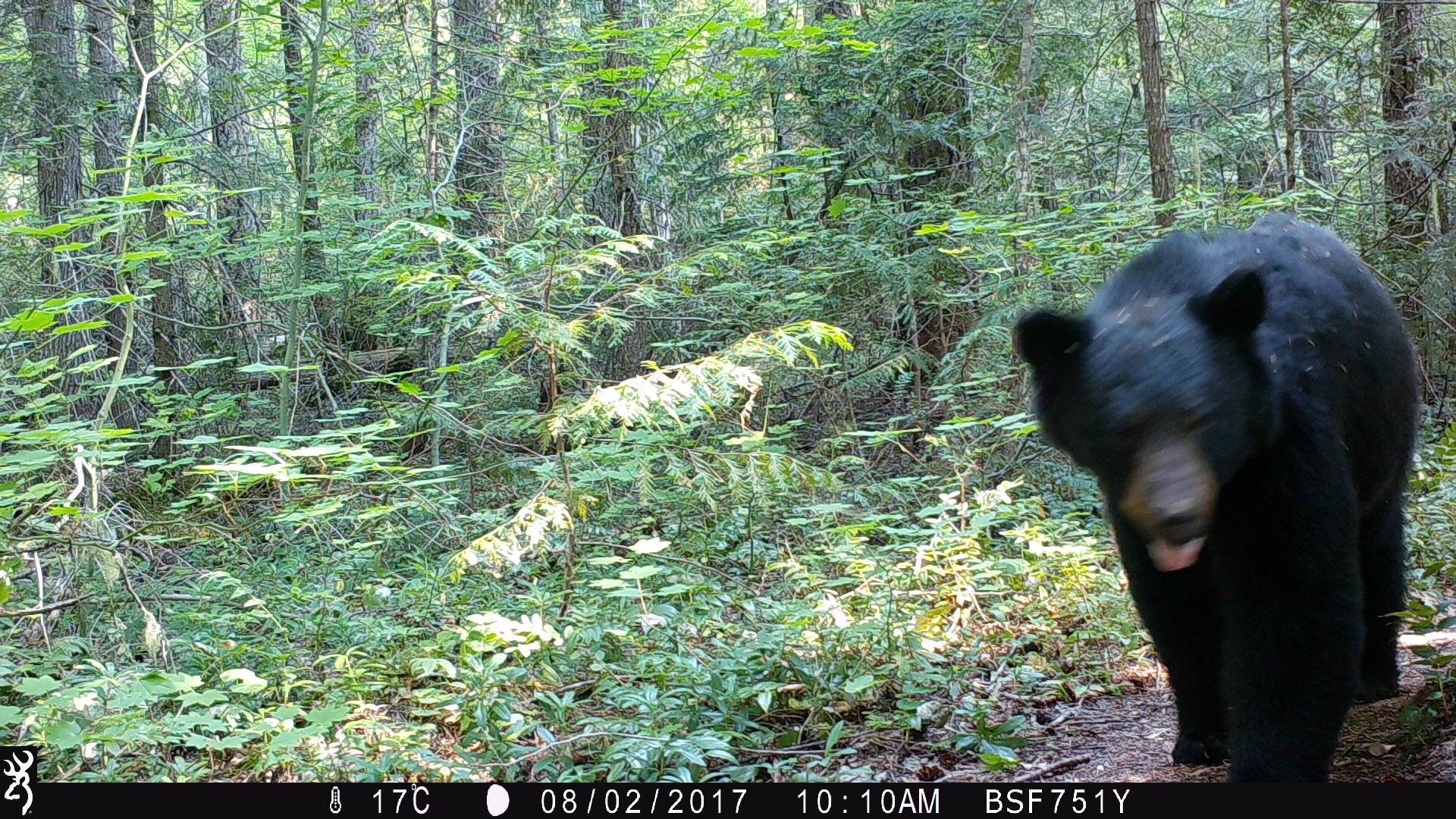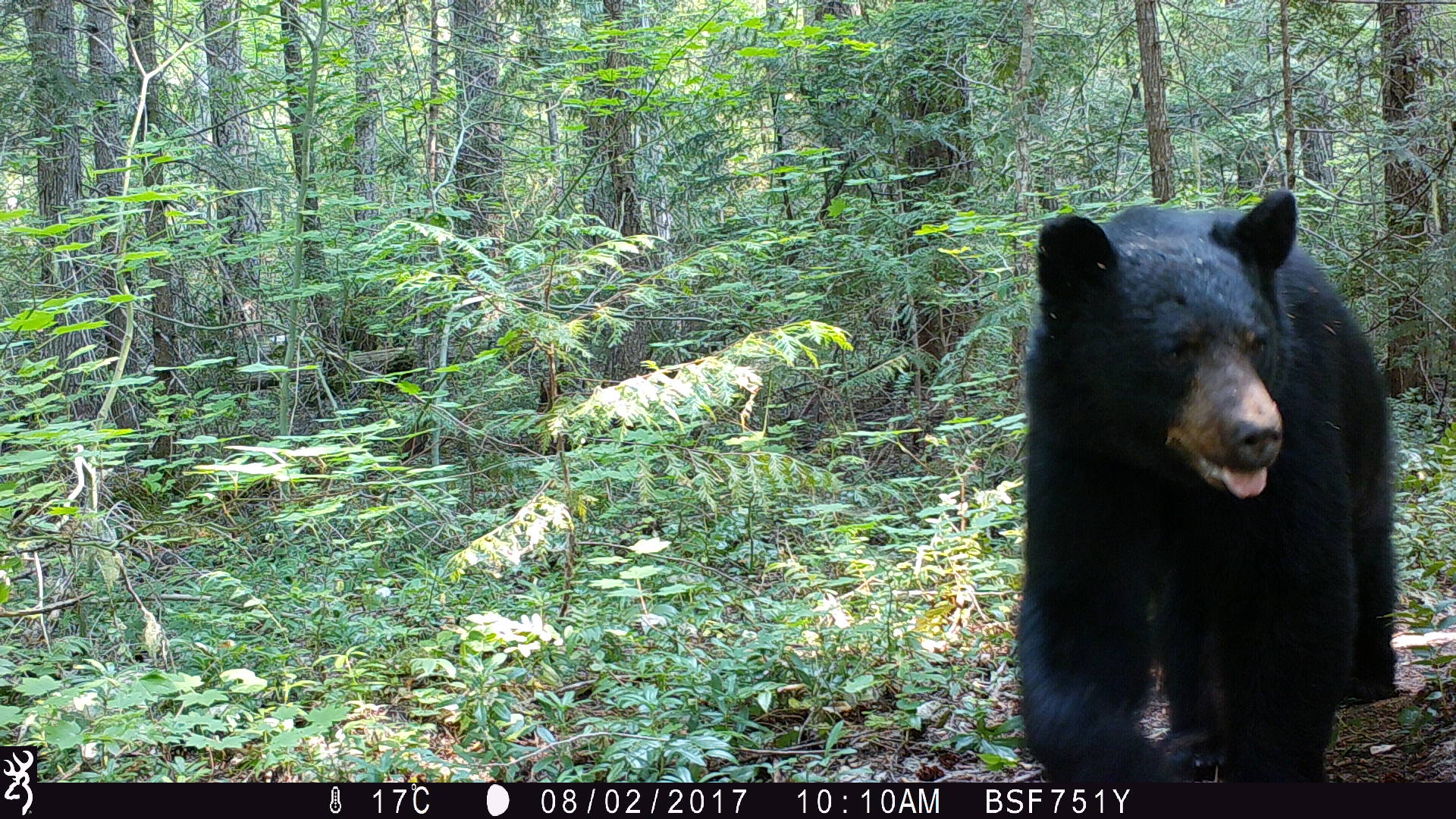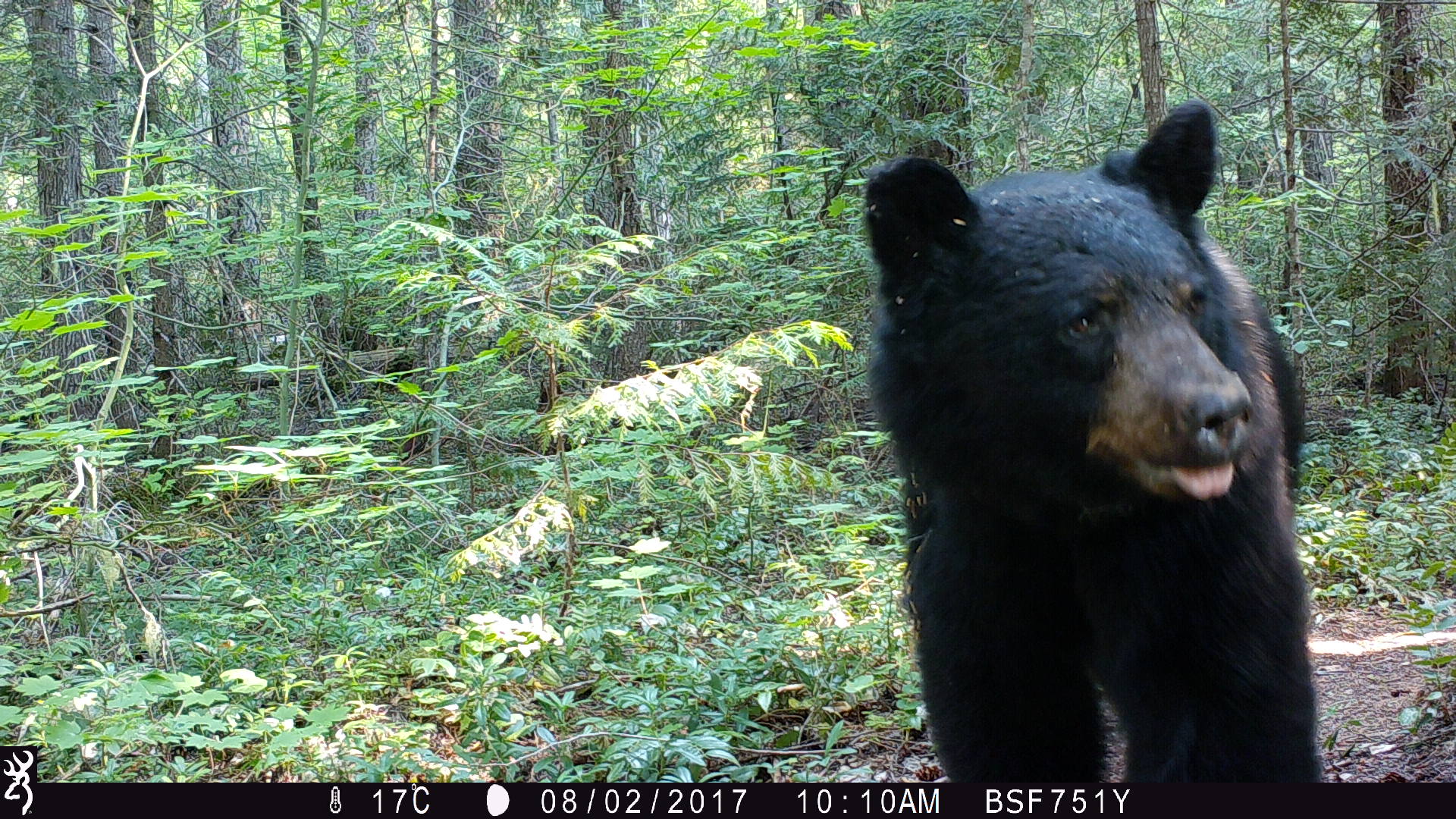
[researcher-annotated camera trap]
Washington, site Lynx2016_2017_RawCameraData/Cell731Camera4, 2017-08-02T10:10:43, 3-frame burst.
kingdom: Animalia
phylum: Chordata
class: Mammalia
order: Carnivora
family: Ursidae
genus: Ursus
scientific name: Ursus americanus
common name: american black bear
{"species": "Ursus americanus (american black bear)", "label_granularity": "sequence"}